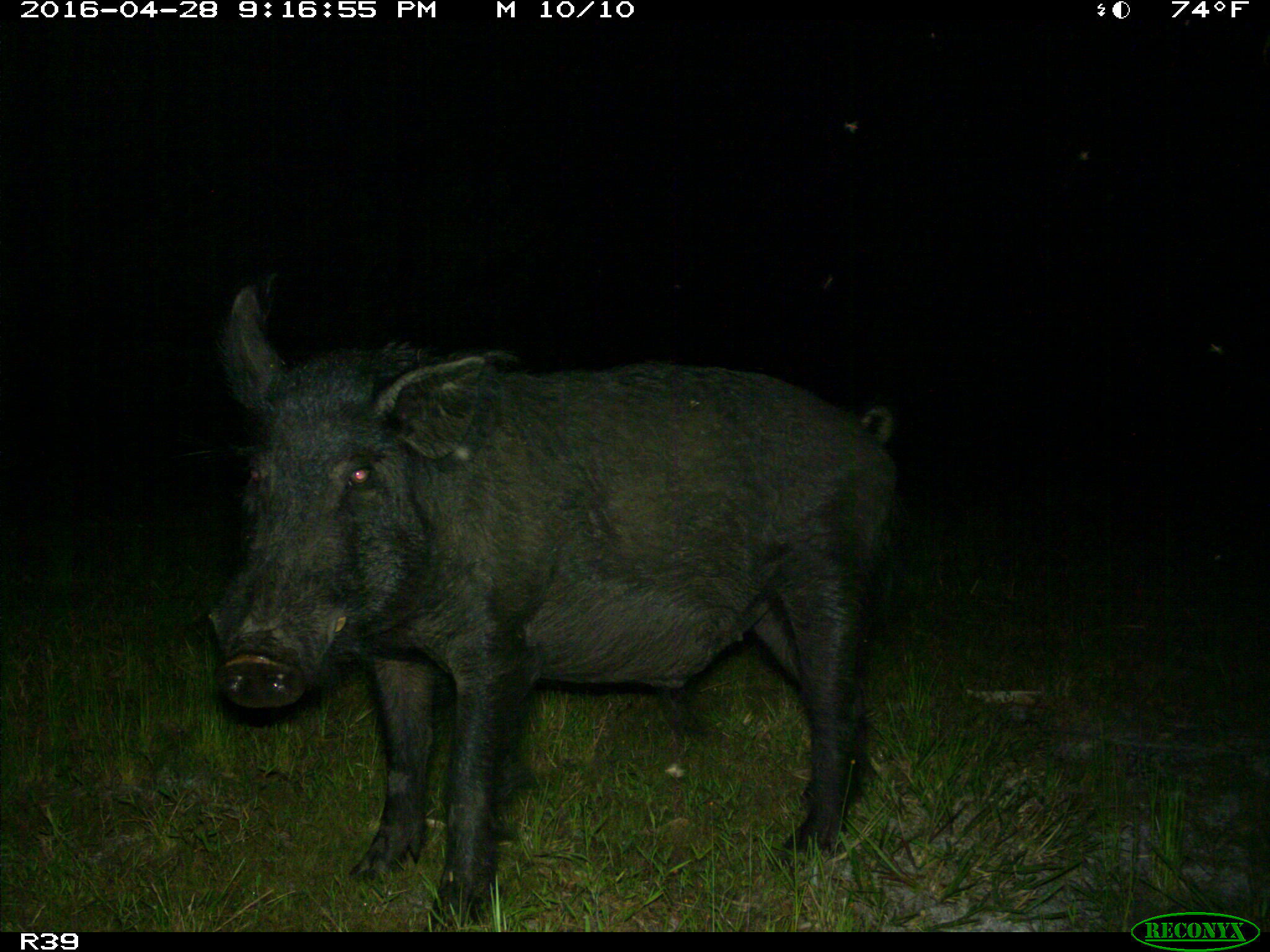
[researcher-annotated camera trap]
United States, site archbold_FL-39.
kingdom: Animalia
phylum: Chordata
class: Mammalia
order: Artiodactyla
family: Suidae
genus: Sus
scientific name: Sus scrofa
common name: wild boar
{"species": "Sus scrofa (wild boar)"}